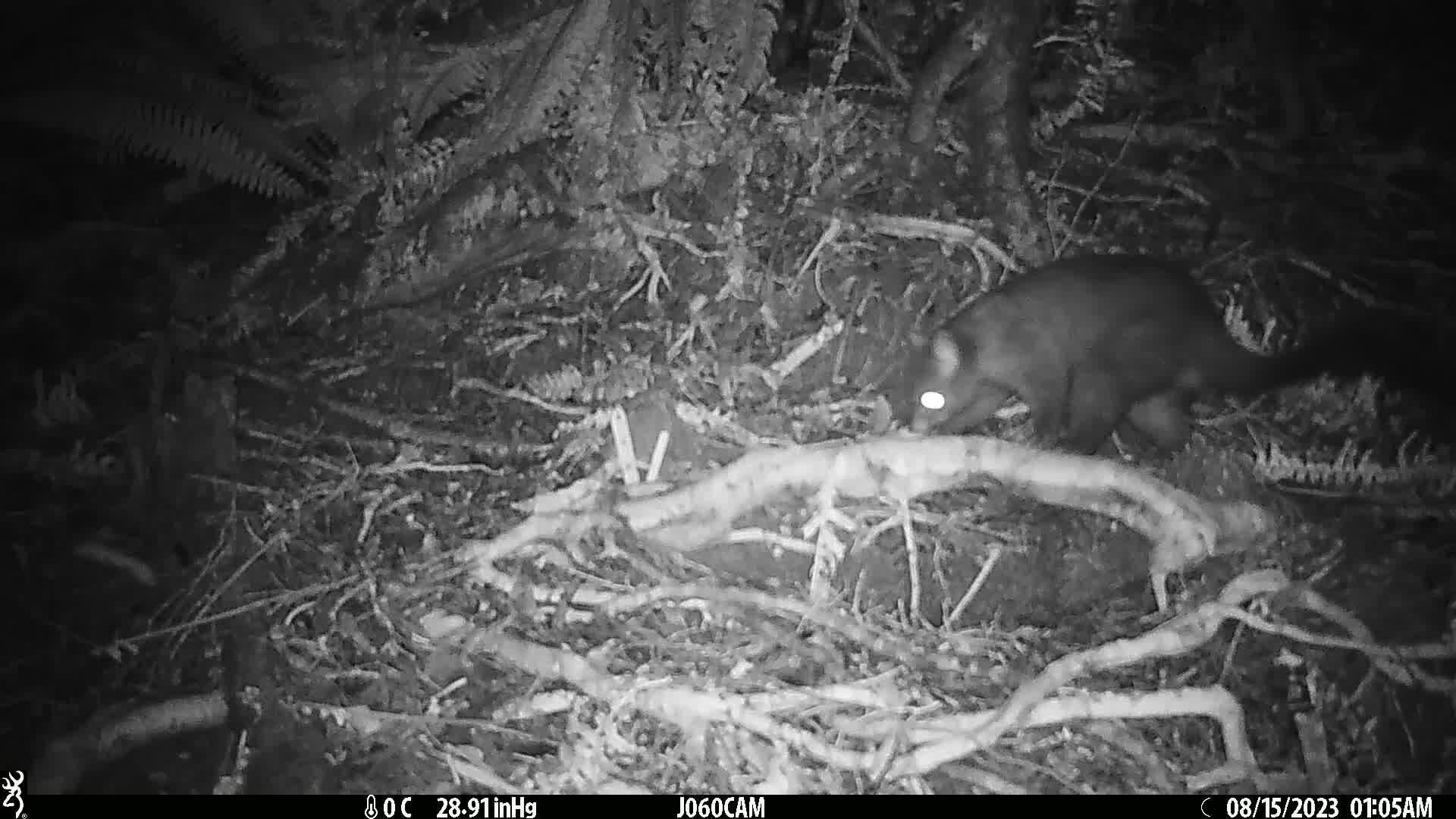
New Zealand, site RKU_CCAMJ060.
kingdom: Animalia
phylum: Chordata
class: Mammalia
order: Diprotodontia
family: Phalangeridae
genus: Trichosurus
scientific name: Trichosurus vulpecula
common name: common brushtail possum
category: possum